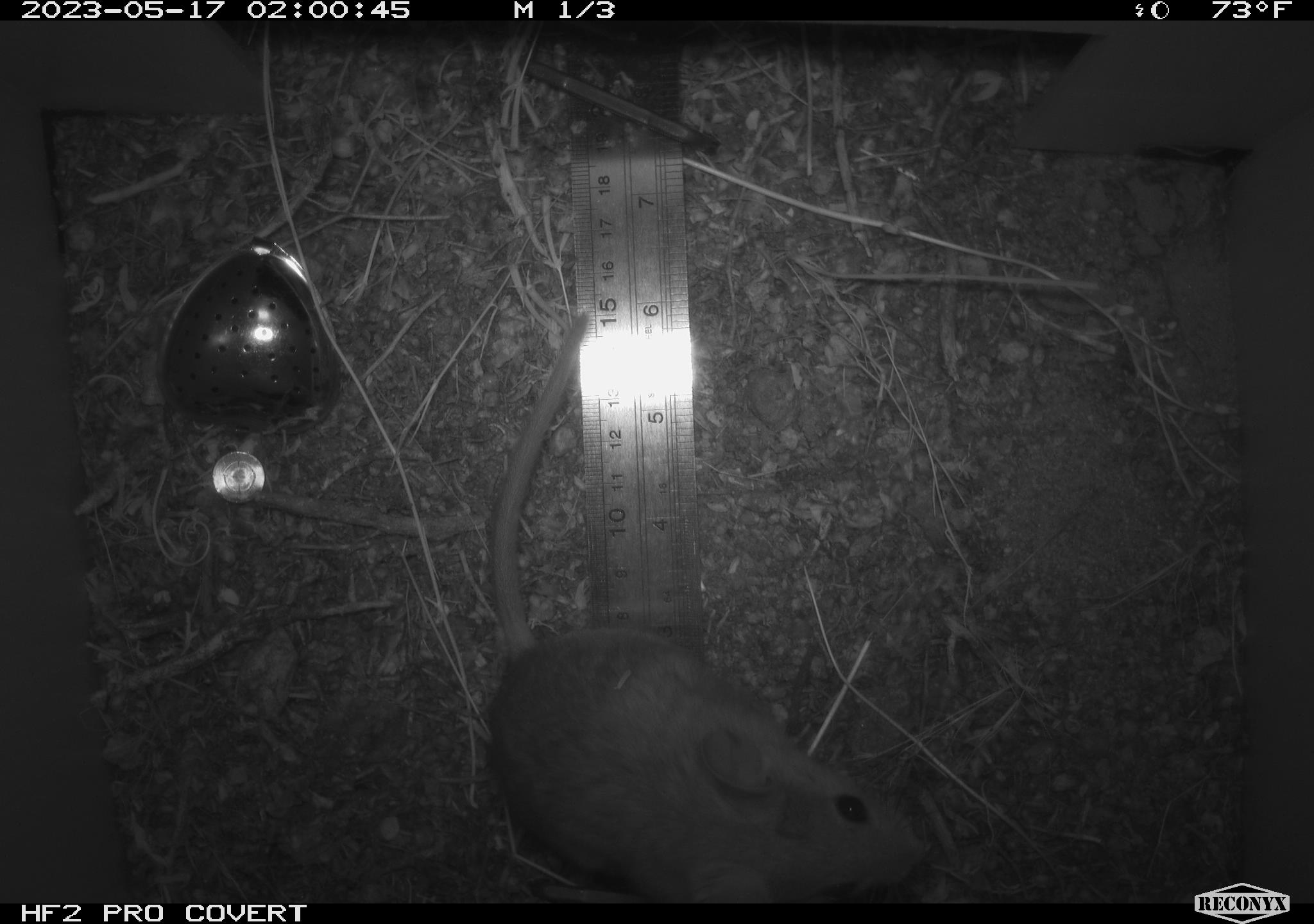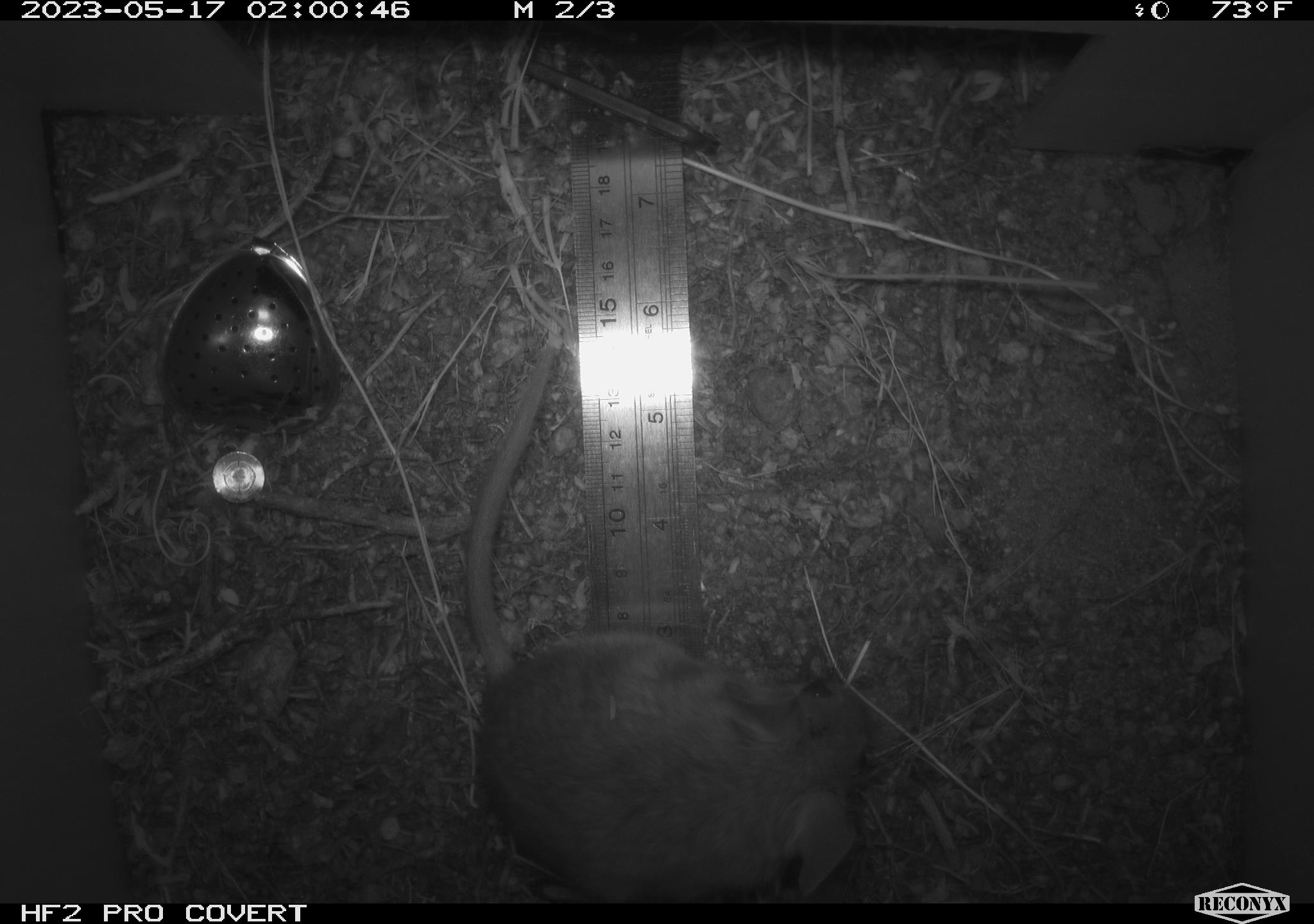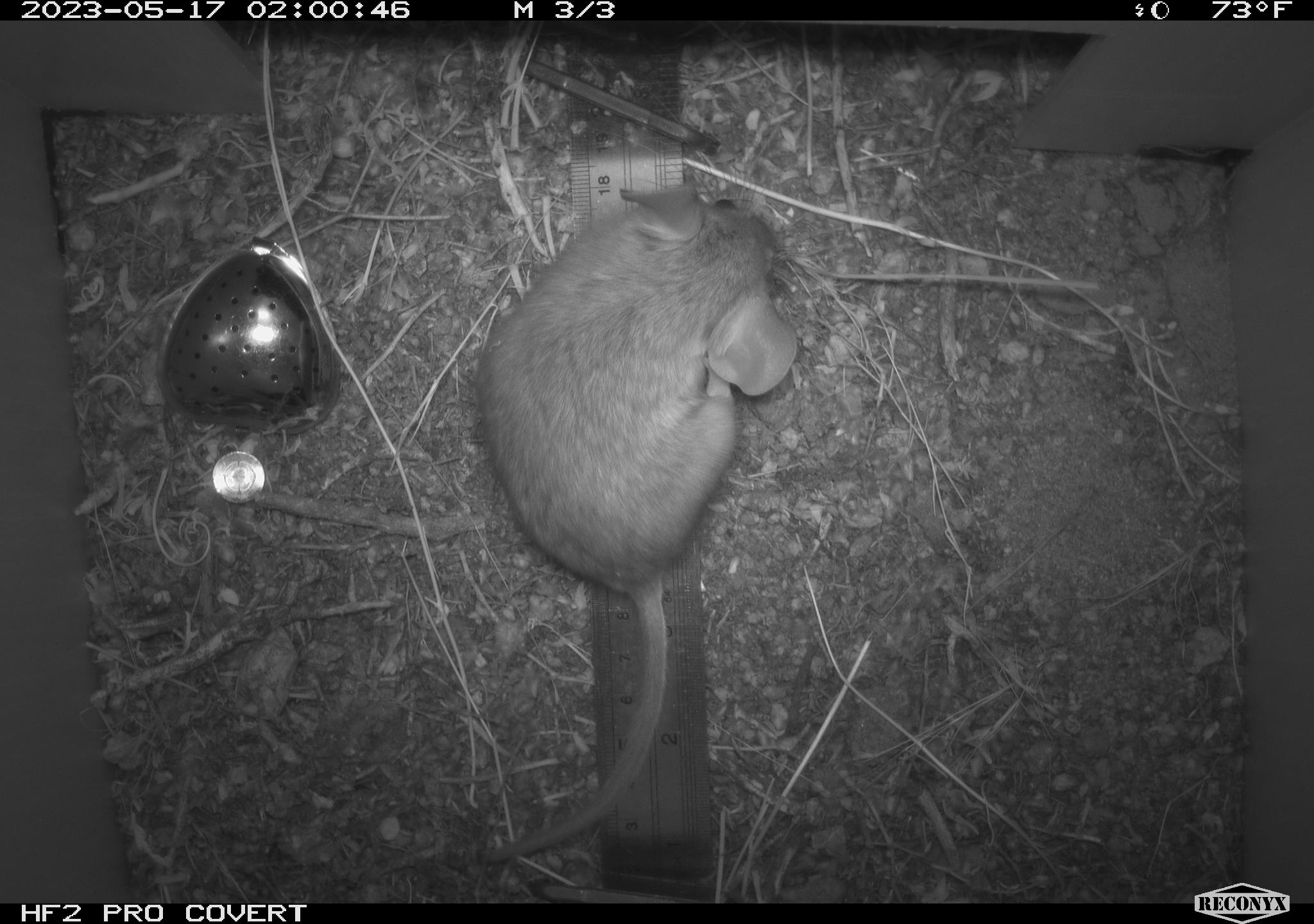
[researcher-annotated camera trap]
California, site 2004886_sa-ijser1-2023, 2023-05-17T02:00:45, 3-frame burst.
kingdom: Animalia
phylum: Chordata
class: Mammalia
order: Rodentia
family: Cricetidae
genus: Neotoma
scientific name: Neotoma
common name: pack rat or woodrat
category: neotoma species